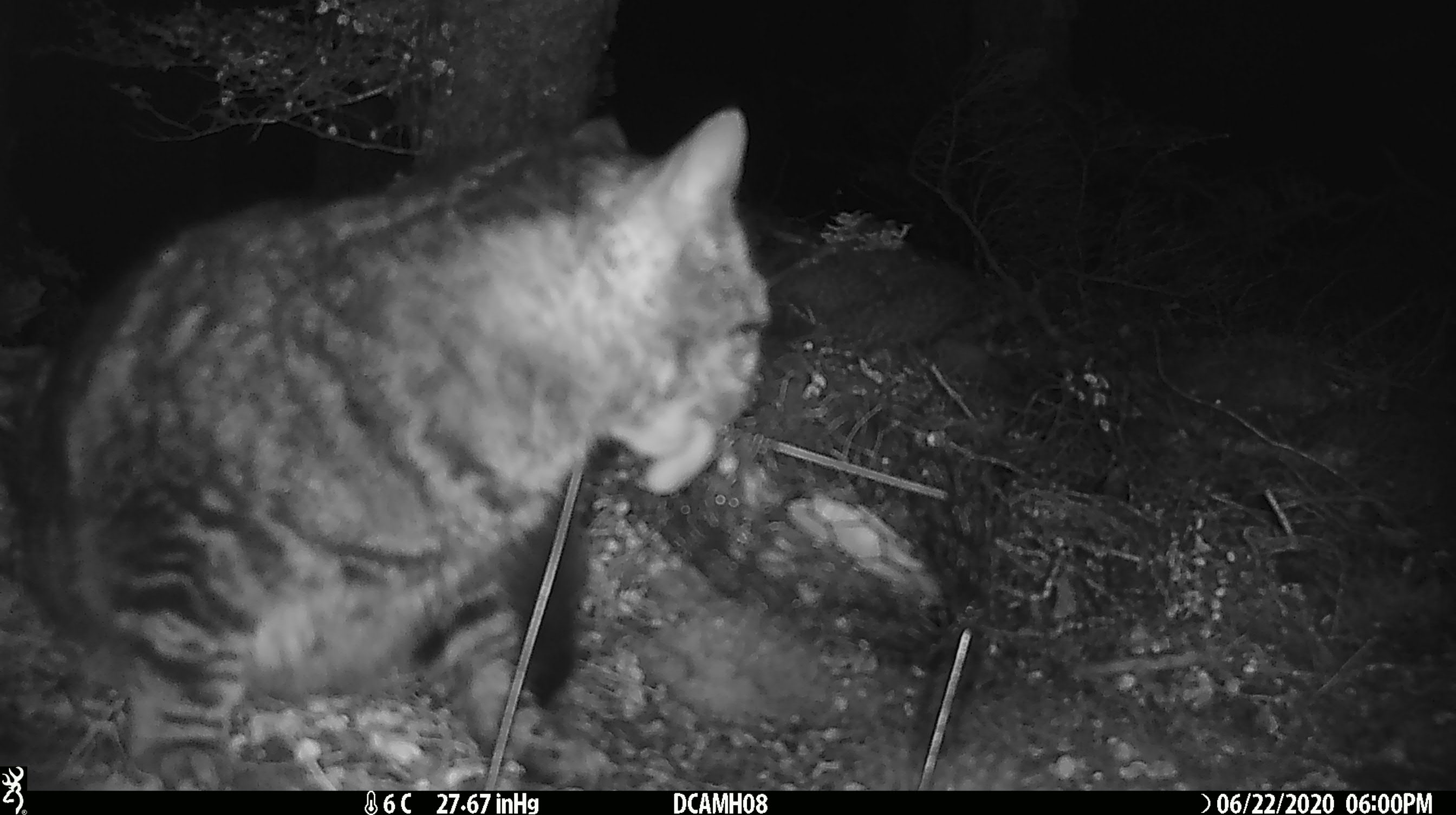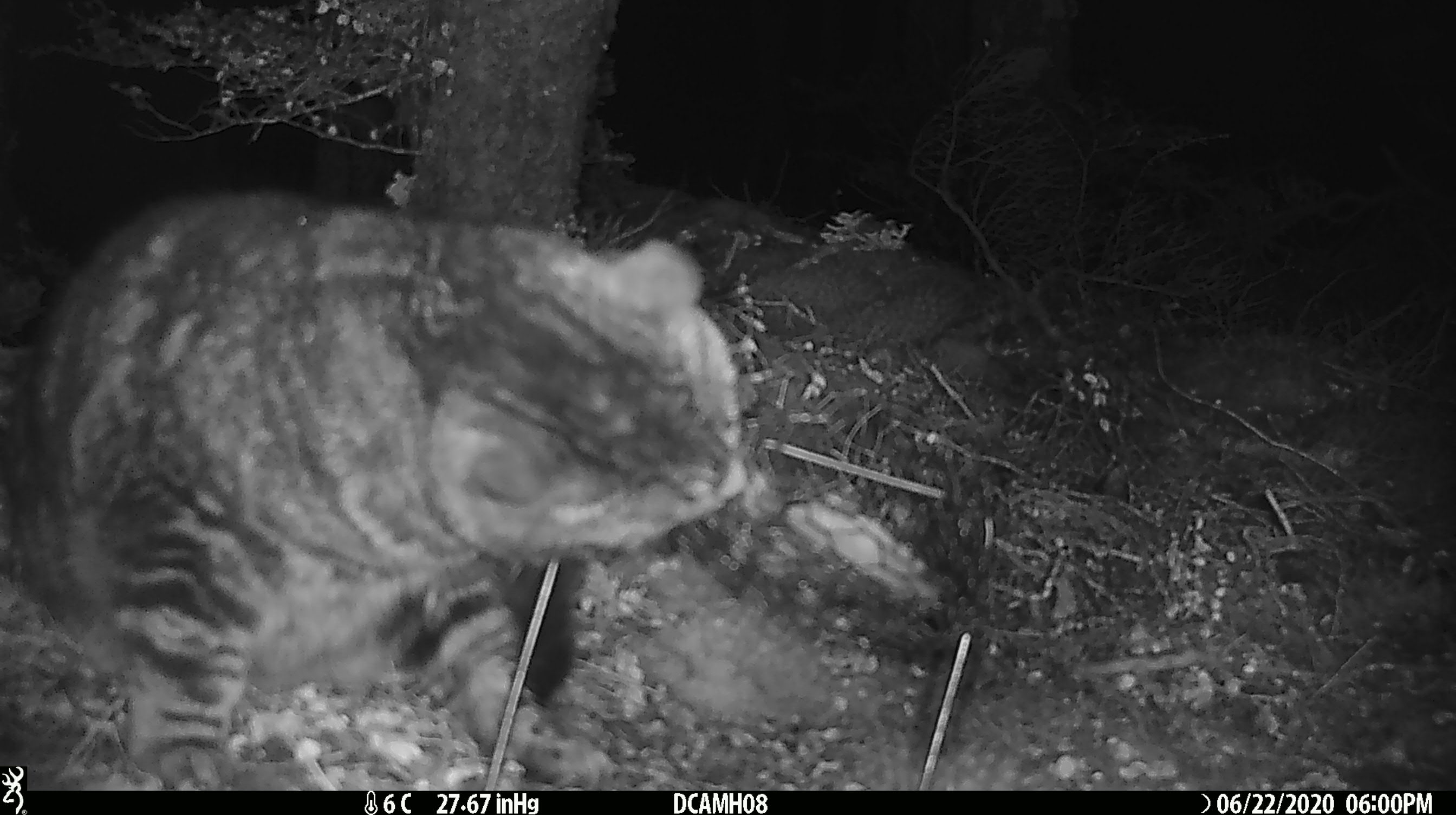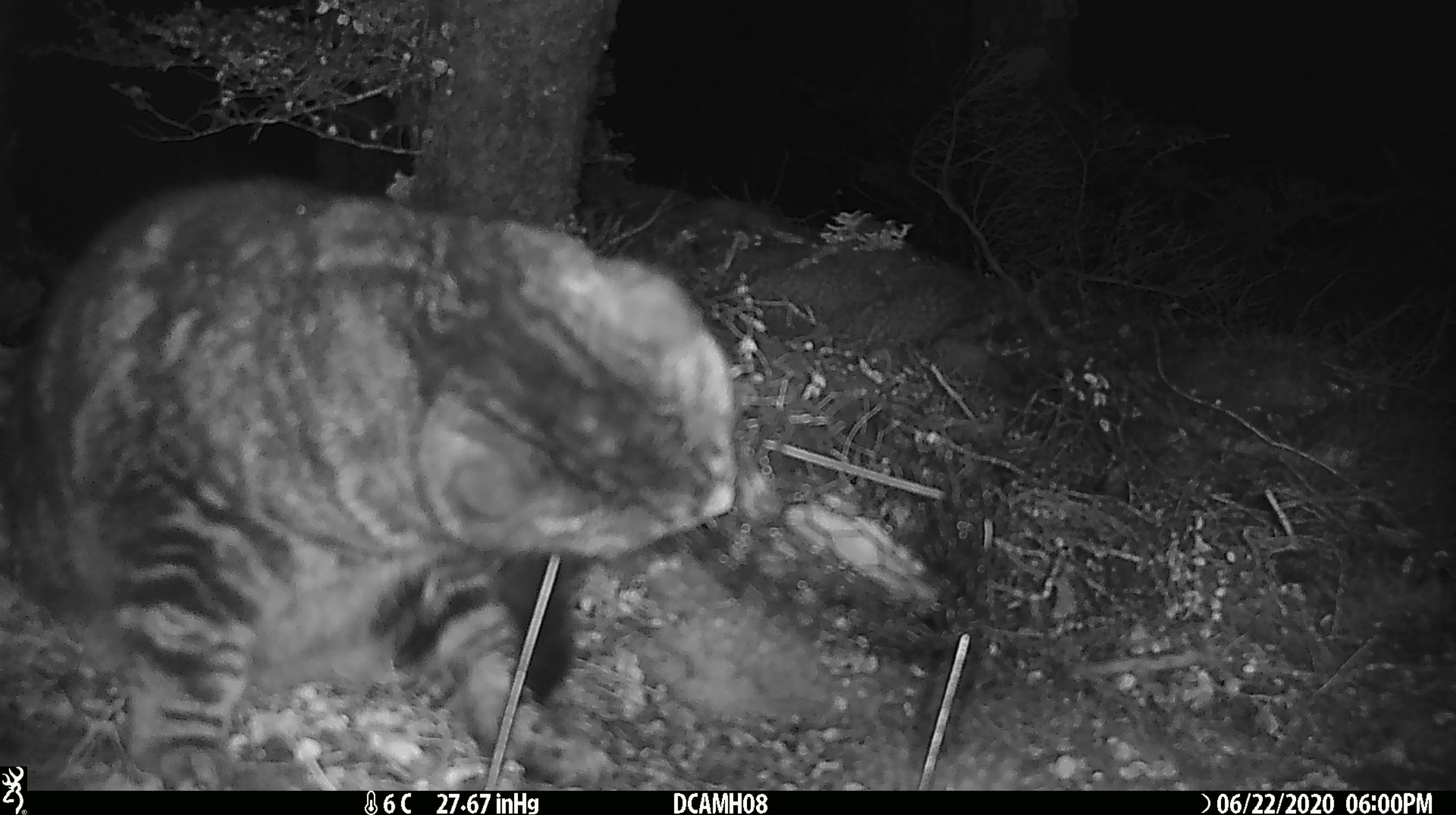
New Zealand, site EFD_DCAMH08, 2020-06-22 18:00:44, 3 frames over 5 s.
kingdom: Animalia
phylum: Chordata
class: Mammalia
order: Carnivora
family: Felidae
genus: Felis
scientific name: Felis catus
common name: domestic cat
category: cat